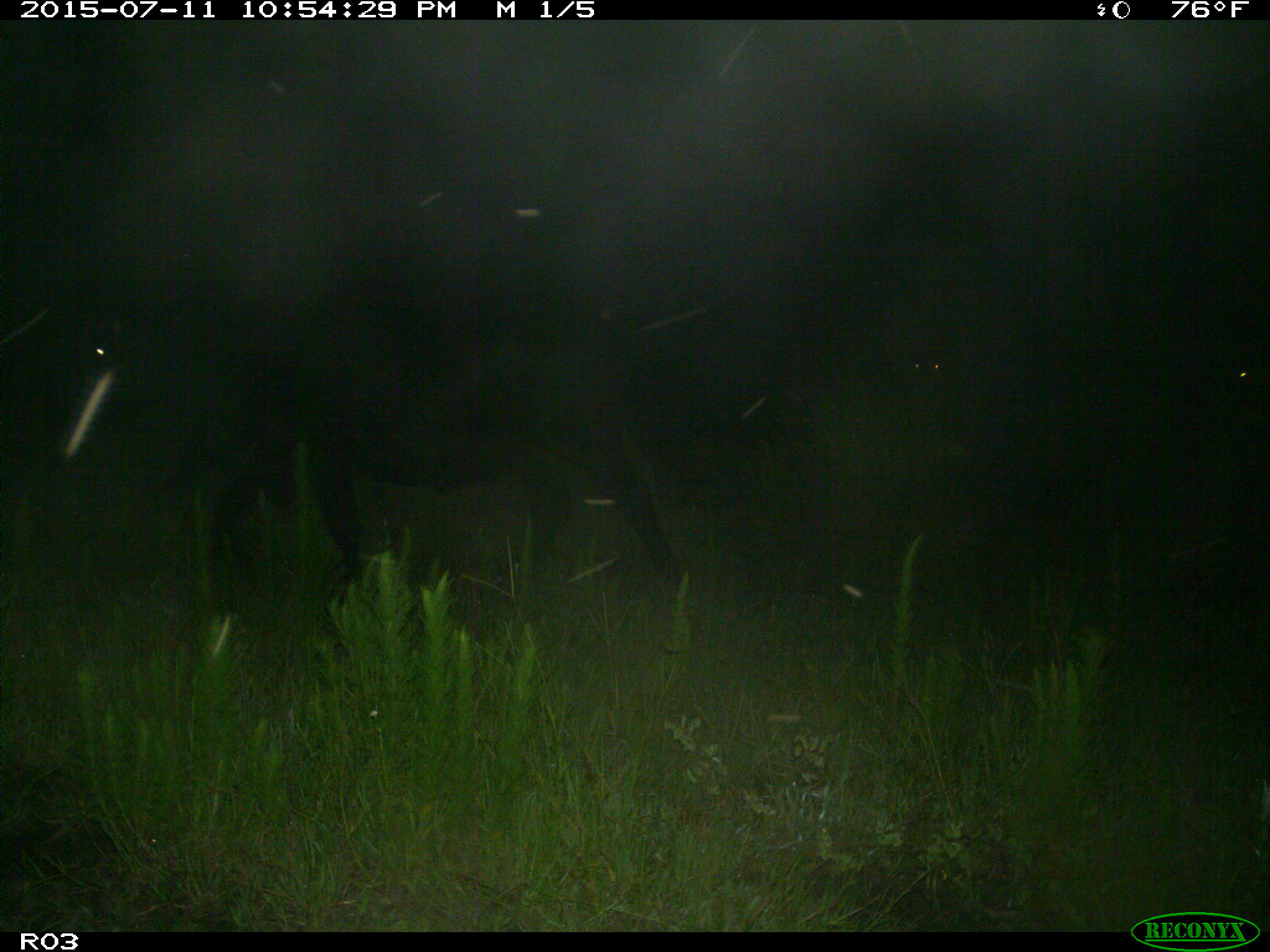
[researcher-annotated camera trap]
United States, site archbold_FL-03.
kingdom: Animalia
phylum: Chordata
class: Mammalia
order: Artiodactyla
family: Bovidae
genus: Bos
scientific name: Bos taurus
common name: domestic cow